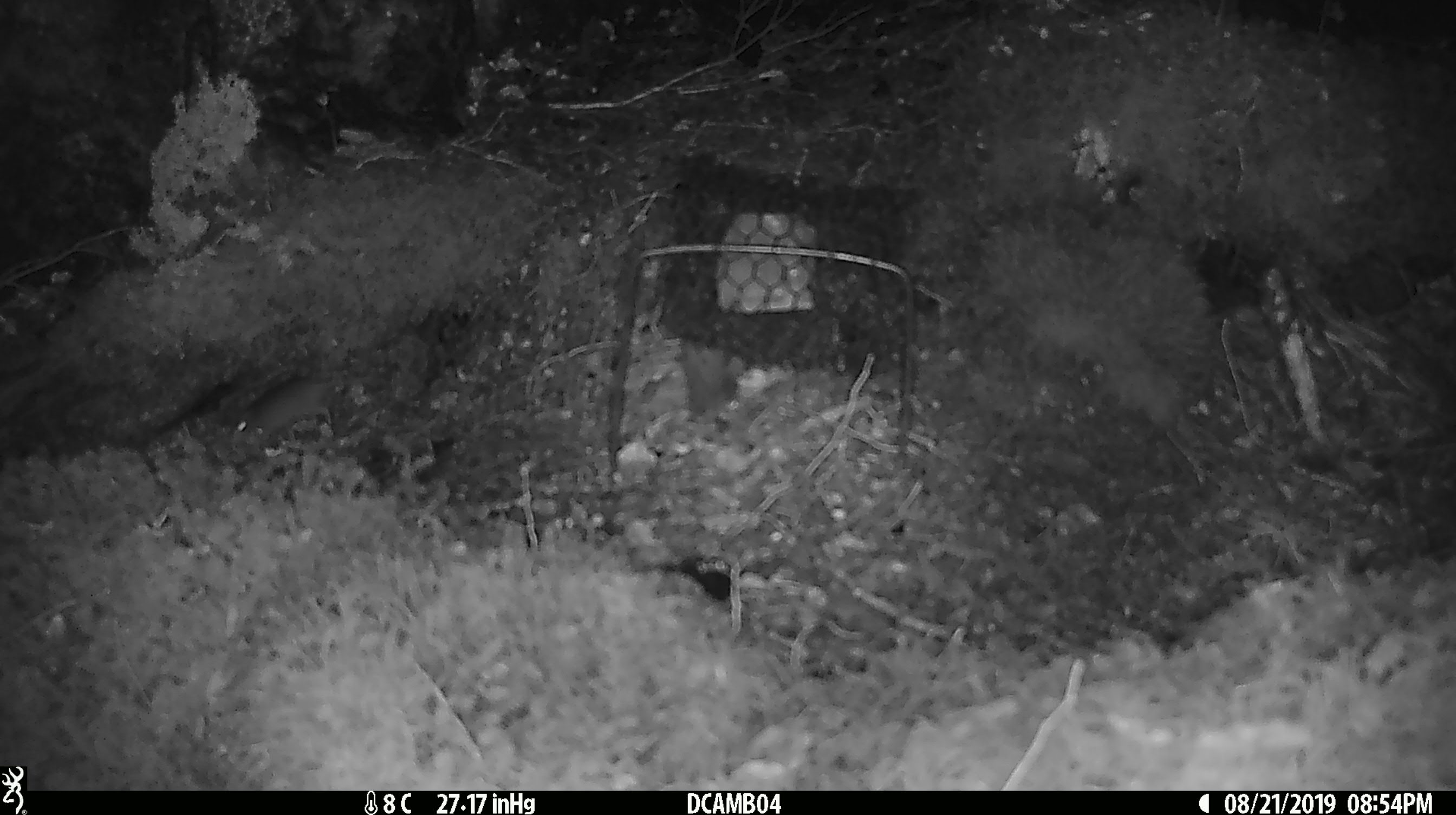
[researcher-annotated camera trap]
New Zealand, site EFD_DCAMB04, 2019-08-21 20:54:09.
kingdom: Animalia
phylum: Chordata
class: Mammalia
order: Rodentia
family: Muridae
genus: Mus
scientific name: Mus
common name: mouse